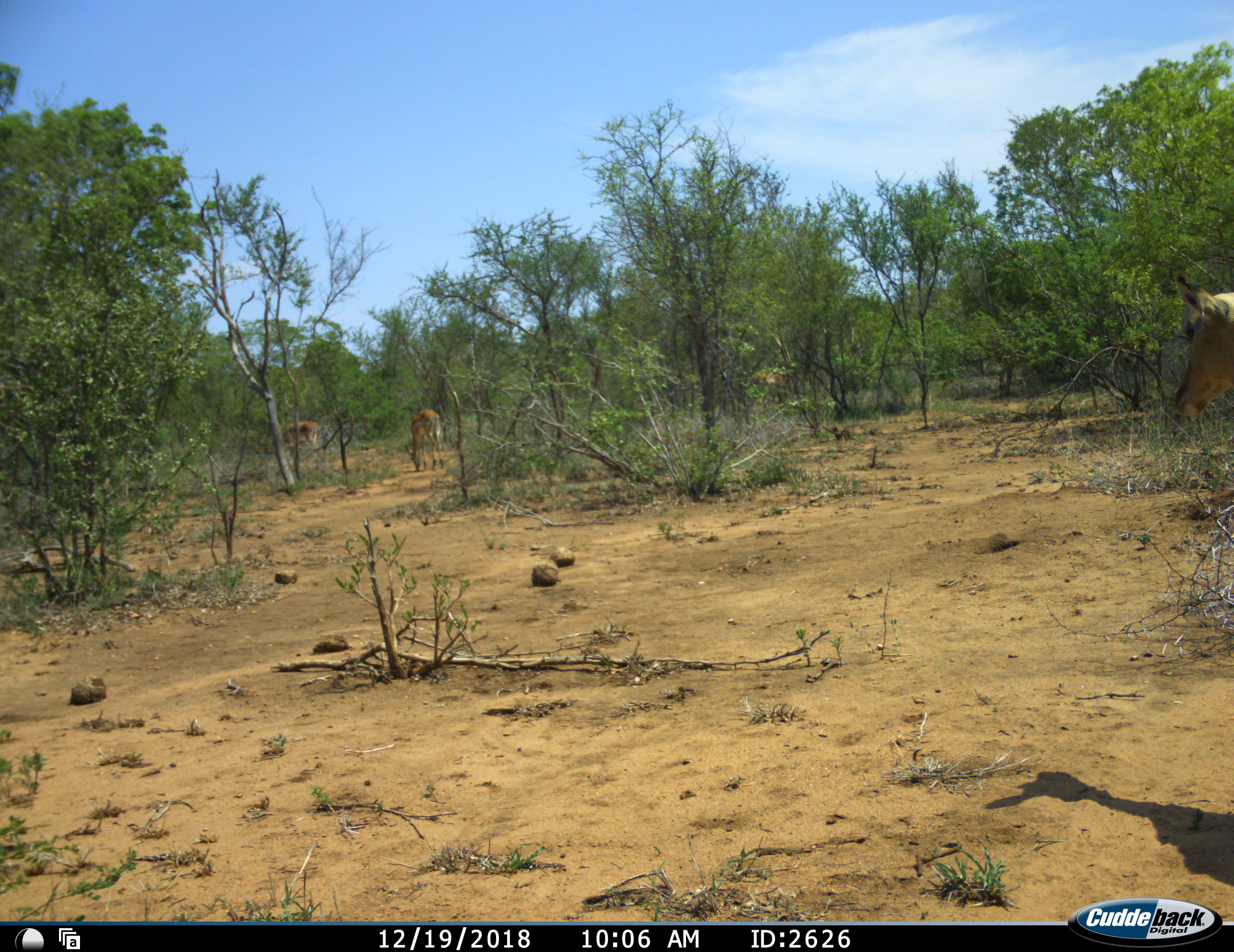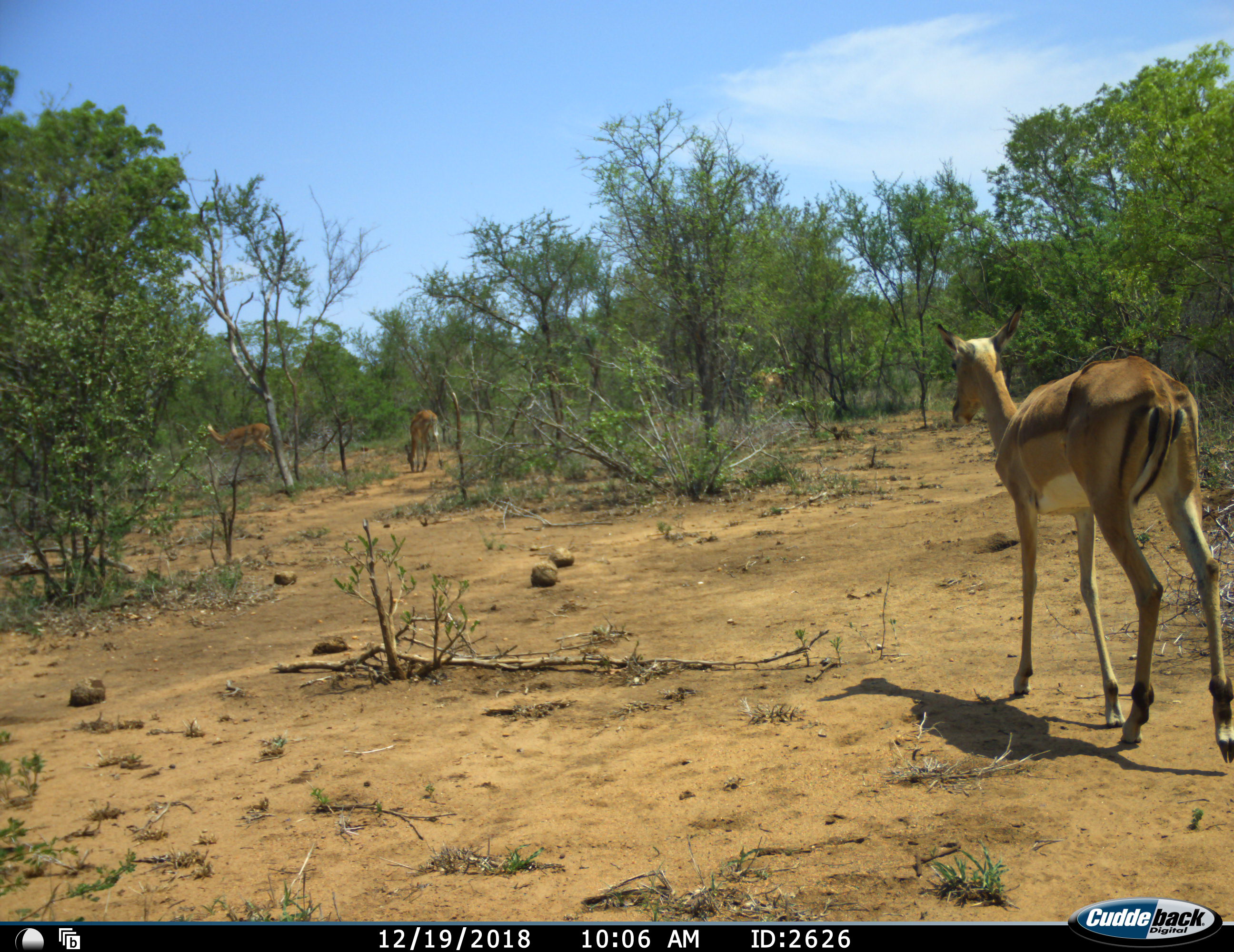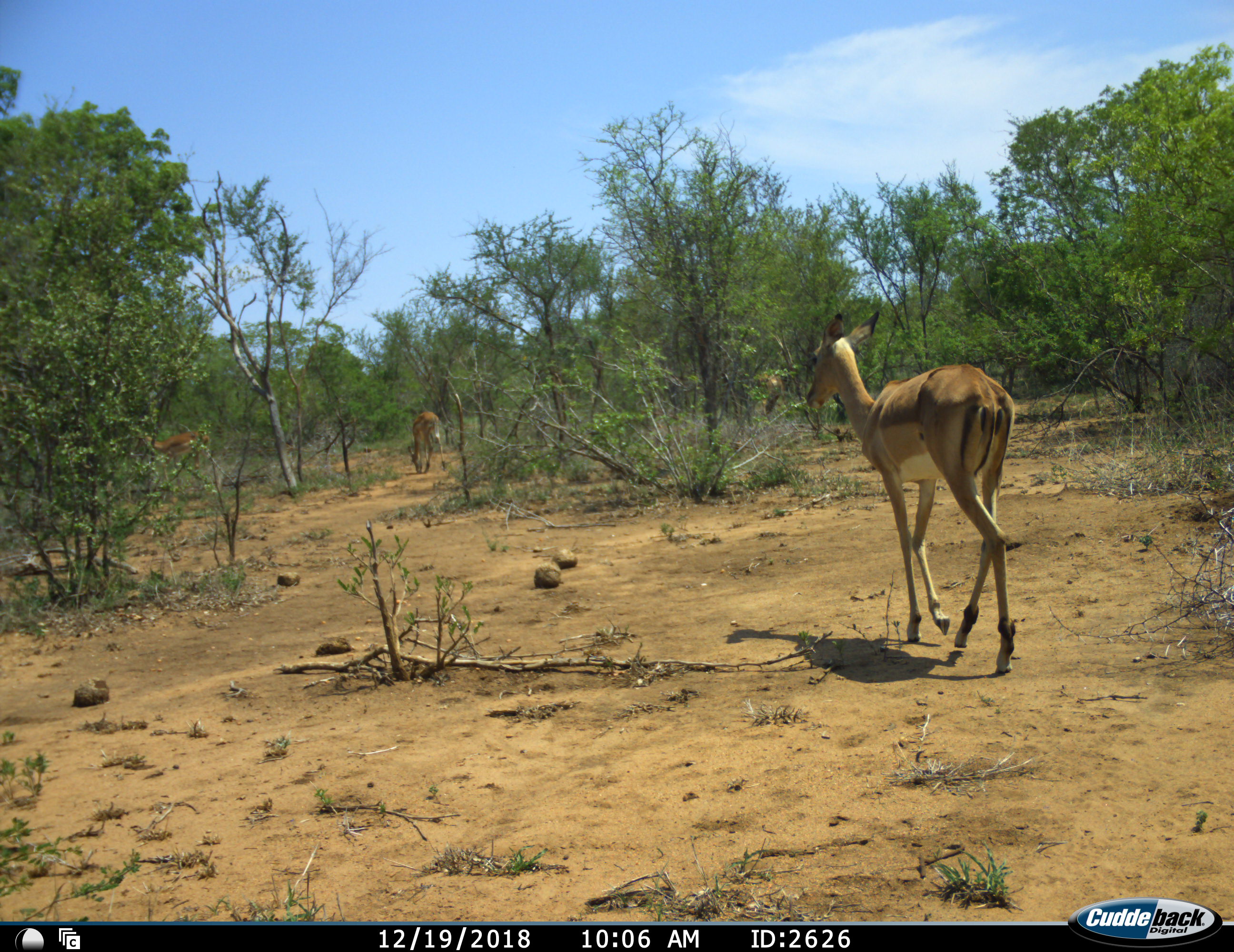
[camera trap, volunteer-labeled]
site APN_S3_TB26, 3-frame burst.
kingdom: Animalia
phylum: Chordata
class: Mammalia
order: Artiodactyla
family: Bovidae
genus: Aepyceros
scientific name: Aepyceros melampus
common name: impala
Impala (Aepyceros melampus), count 3. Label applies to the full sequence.